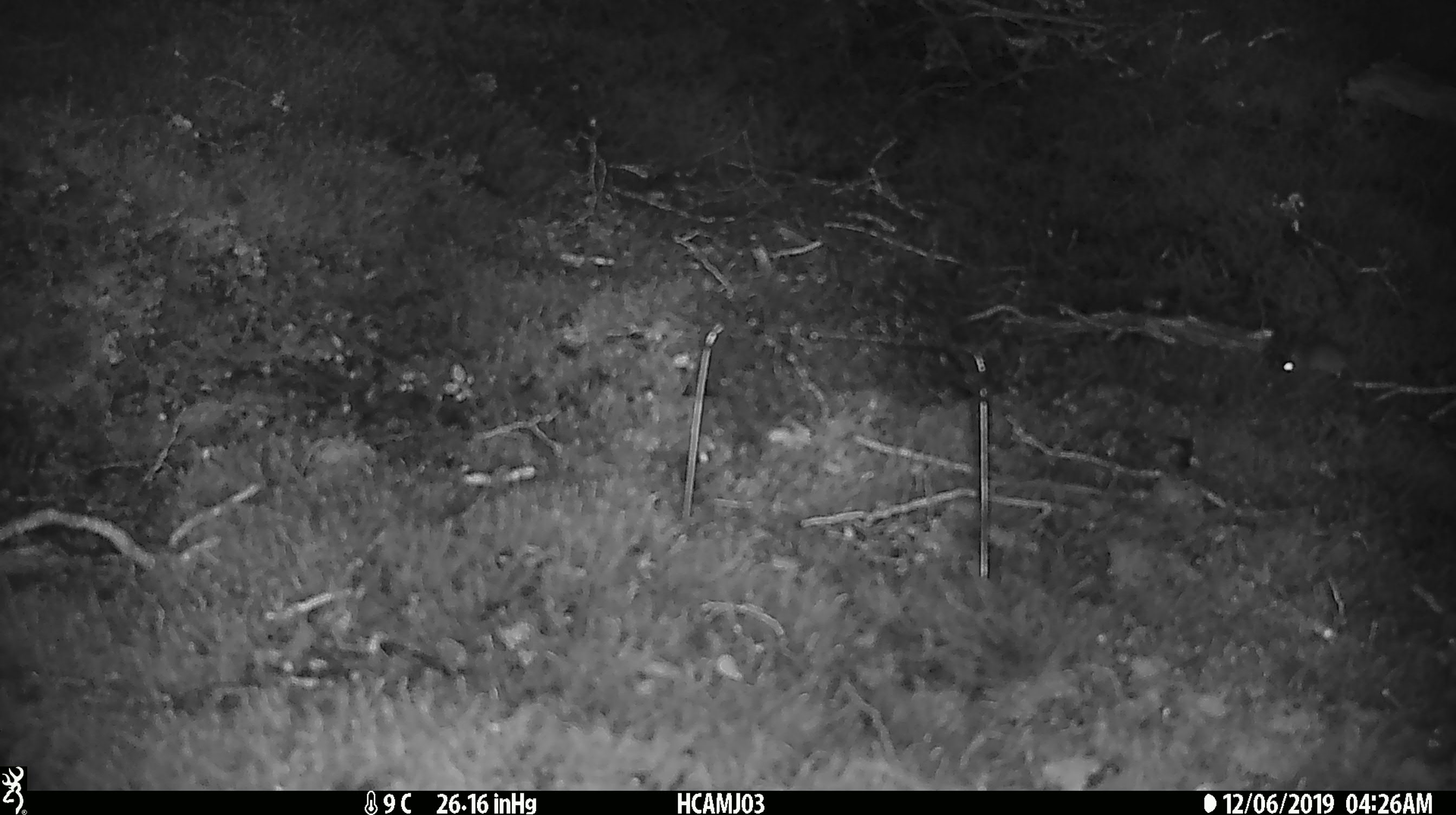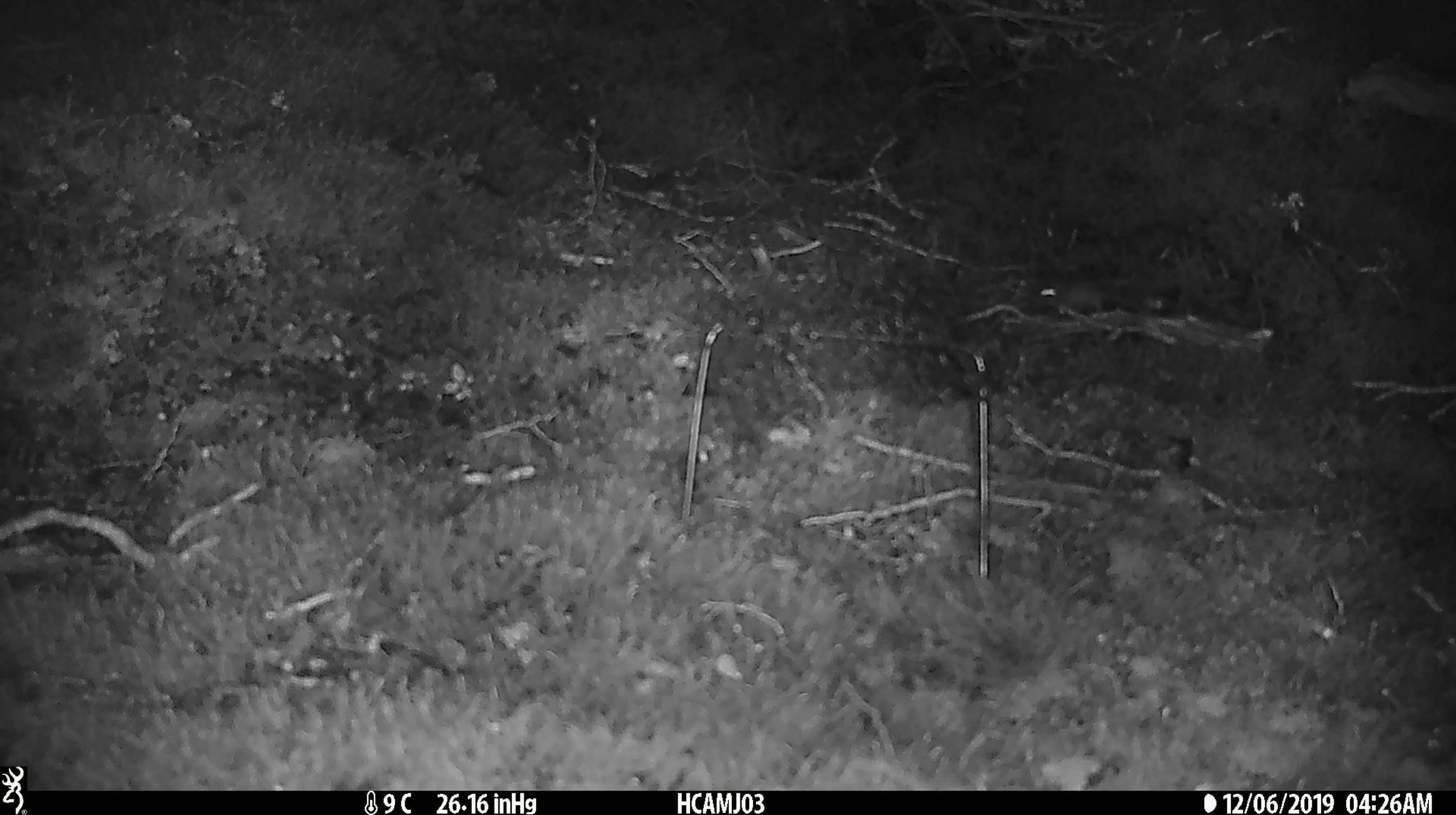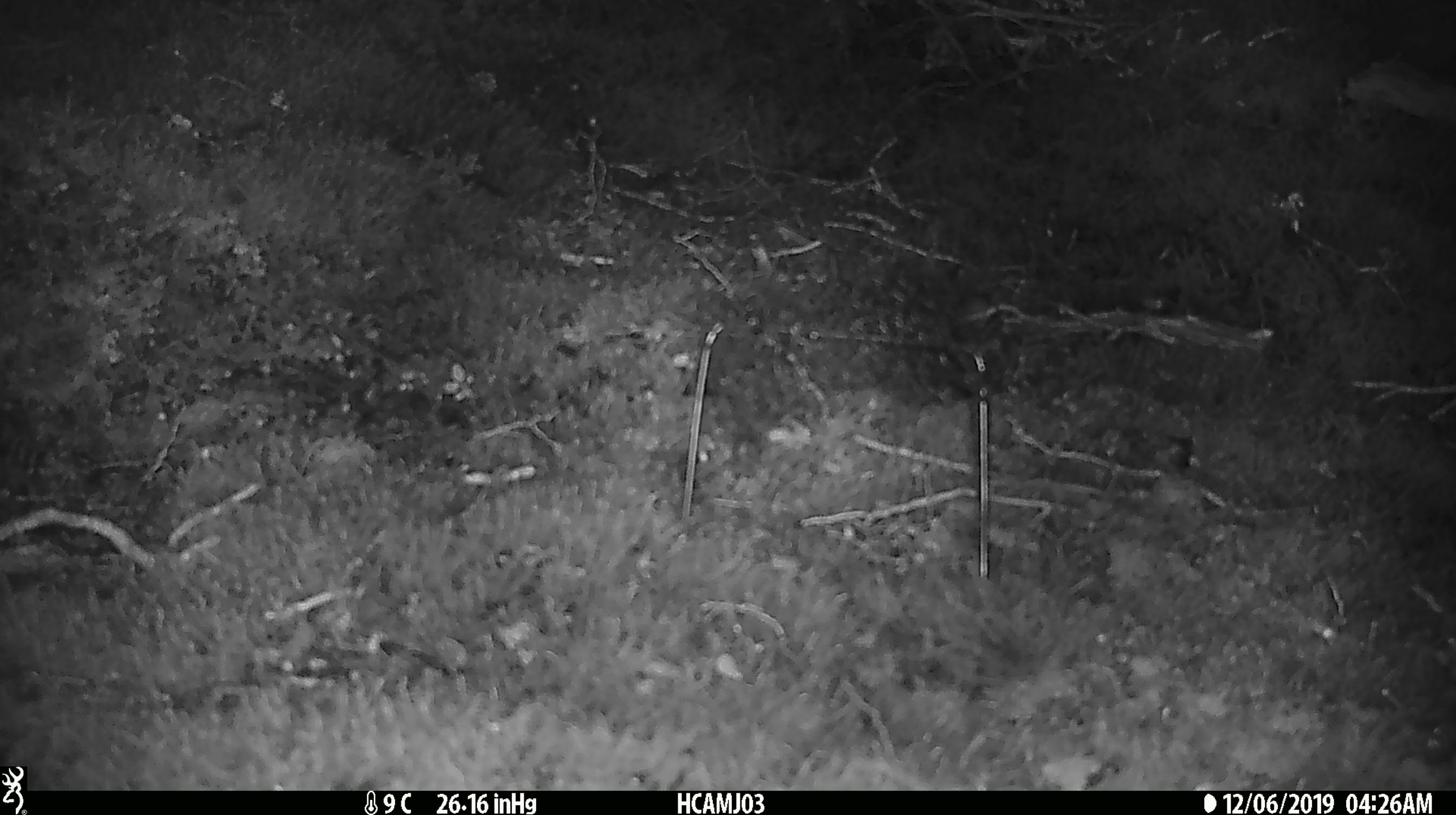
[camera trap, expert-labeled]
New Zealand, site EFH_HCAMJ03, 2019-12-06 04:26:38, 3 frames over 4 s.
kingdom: Animalia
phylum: Chordata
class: Mammalia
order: Rodentia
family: Muridae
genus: Mus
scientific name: Mus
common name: mouse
Mouse (Mus).